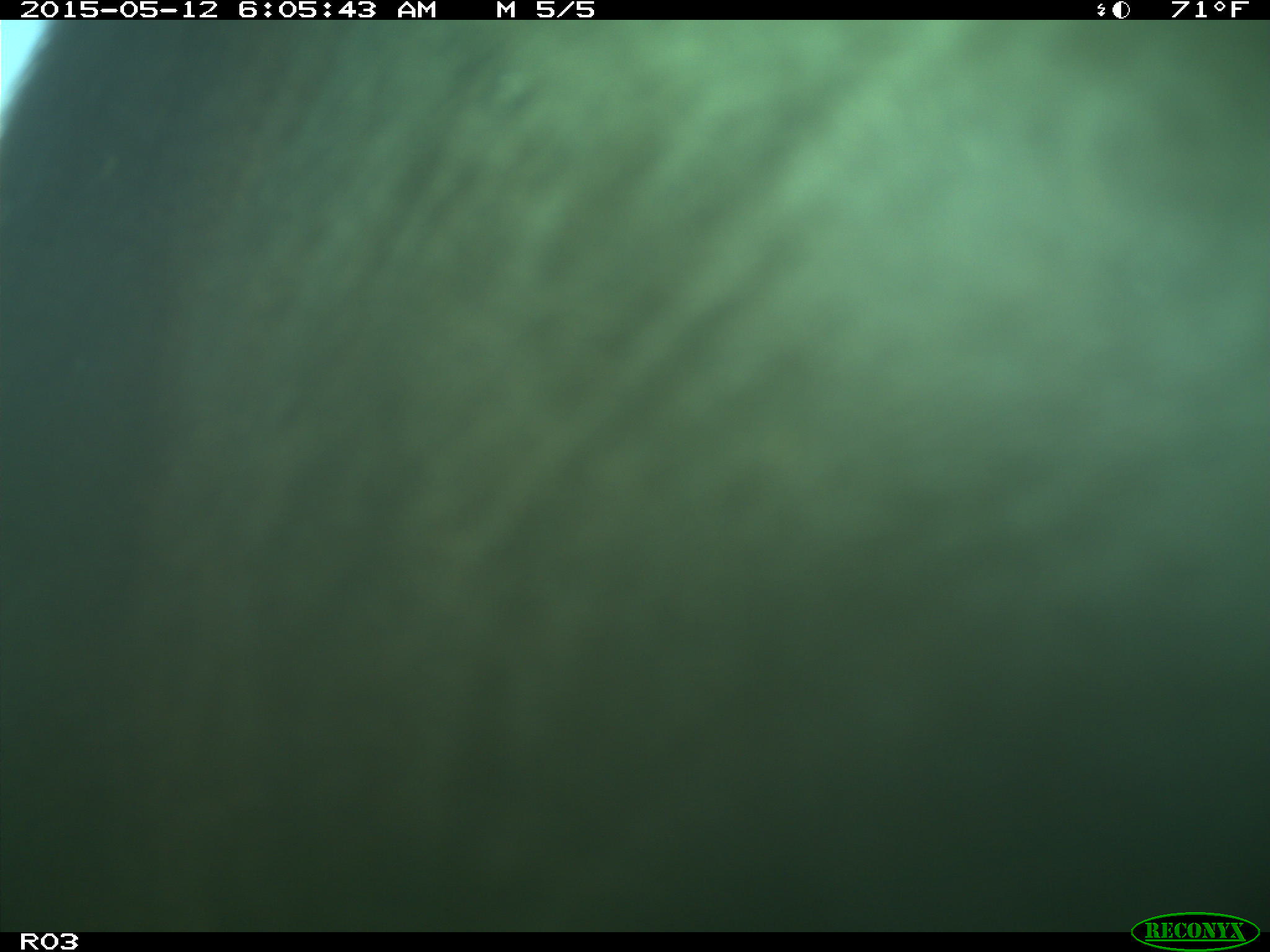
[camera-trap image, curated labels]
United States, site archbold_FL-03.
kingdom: Animalia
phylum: Chordata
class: Mammalia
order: Artiodactyla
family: Bovidae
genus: Bos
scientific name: Bos taurus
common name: domestic cow